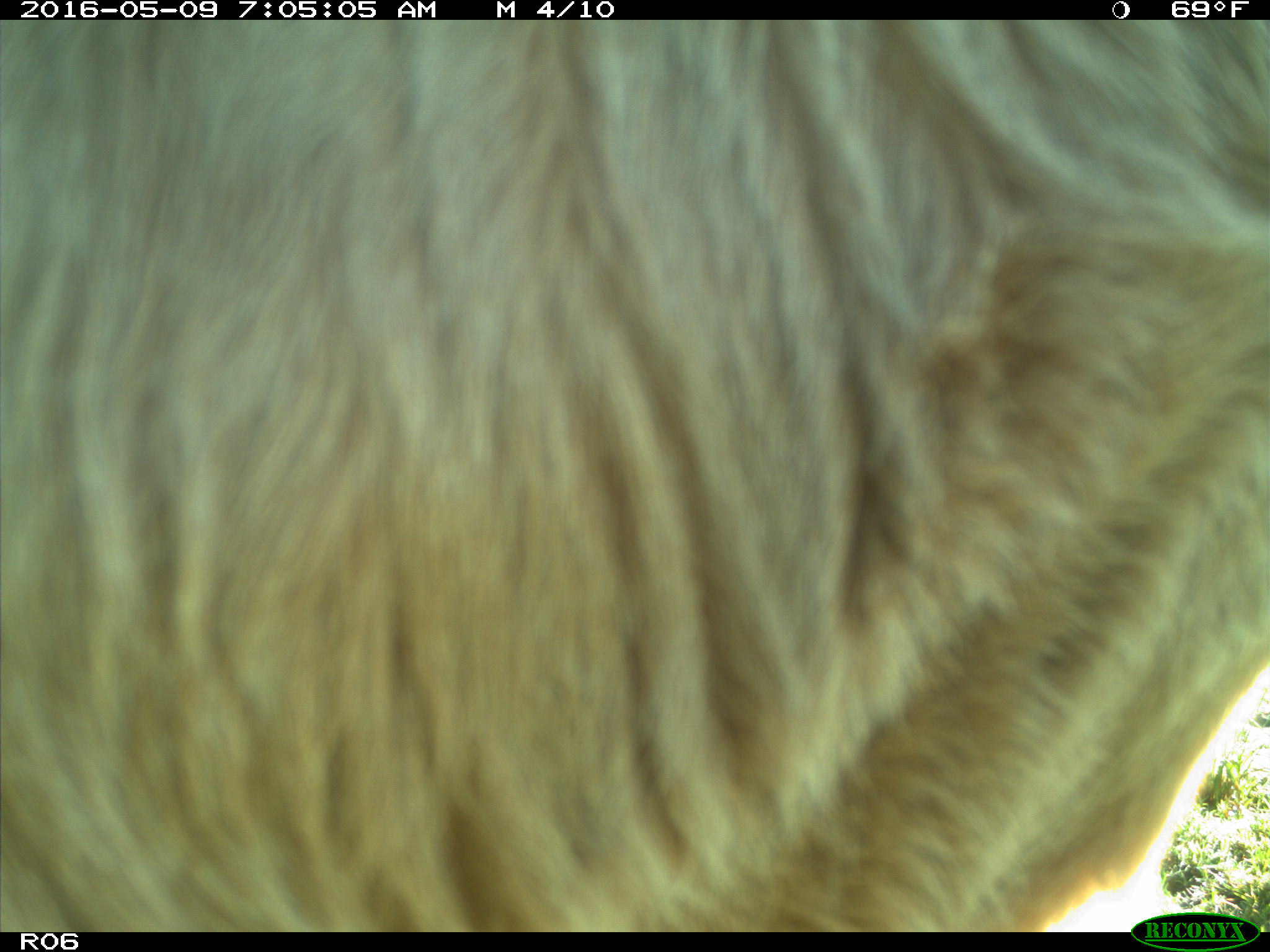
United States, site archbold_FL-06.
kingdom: Animalia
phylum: Chordata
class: Mammalia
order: Artiodactyla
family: Bovidae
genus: Bos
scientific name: Bos taurus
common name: domestic cow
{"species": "Bos taurus (domestic cow)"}